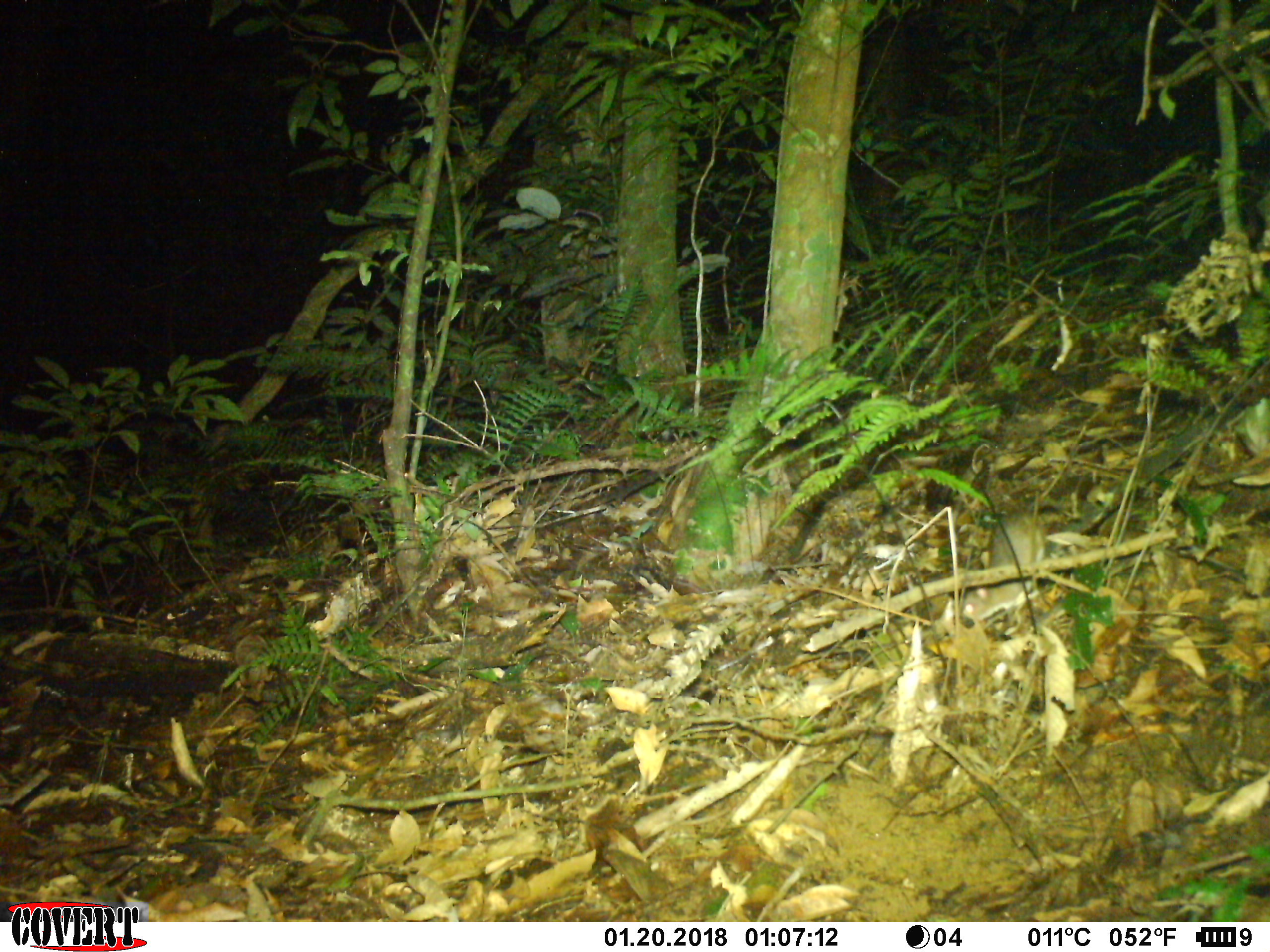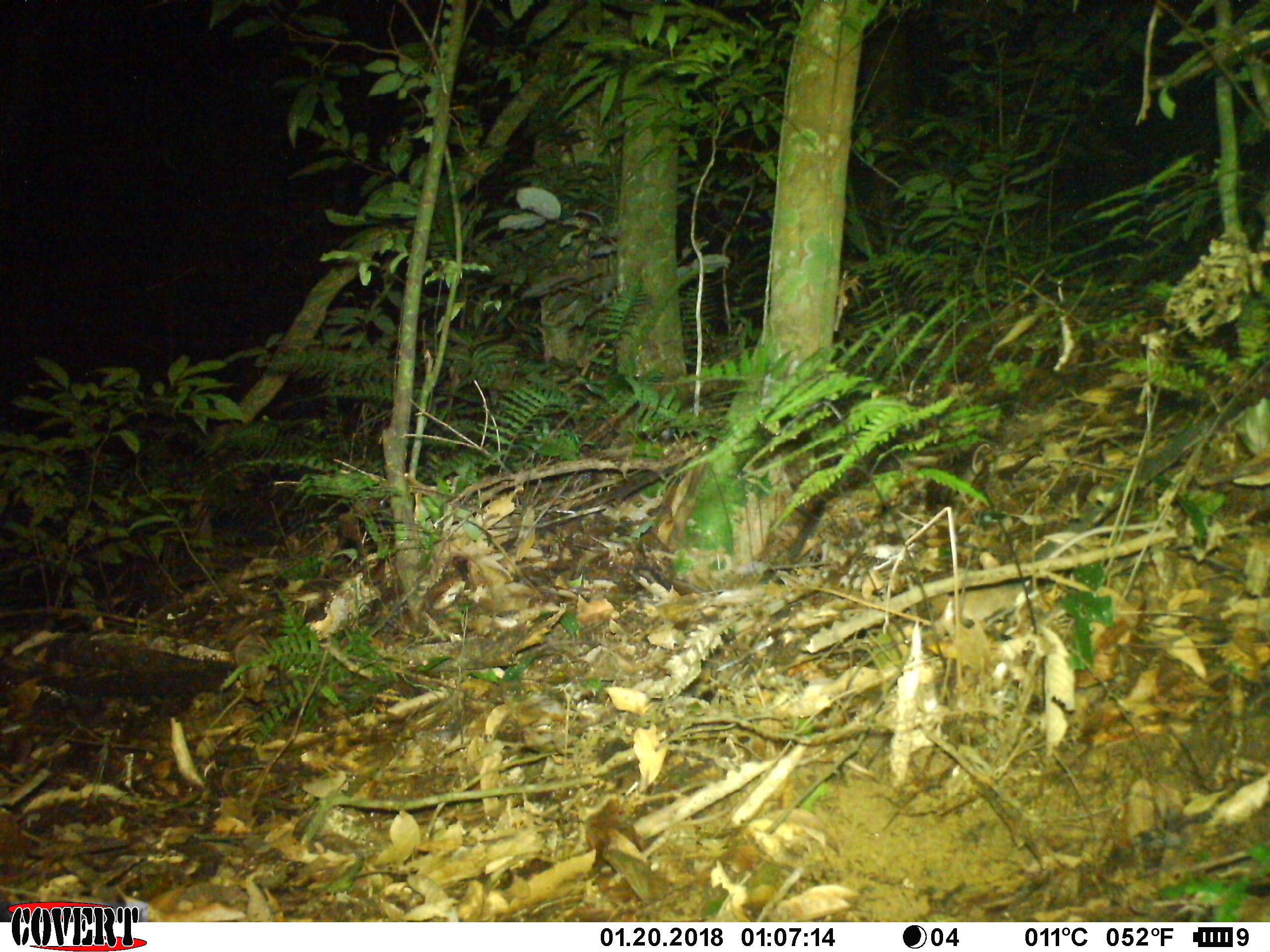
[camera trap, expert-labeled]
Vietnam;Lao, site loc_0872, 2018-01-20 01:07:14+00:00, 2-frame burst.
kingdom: Animalia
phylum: Chordata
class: Mammalia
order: Rodentia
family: Muridae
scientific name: Muridae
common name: old-world mice and rats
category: unidentified murid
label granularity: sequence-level